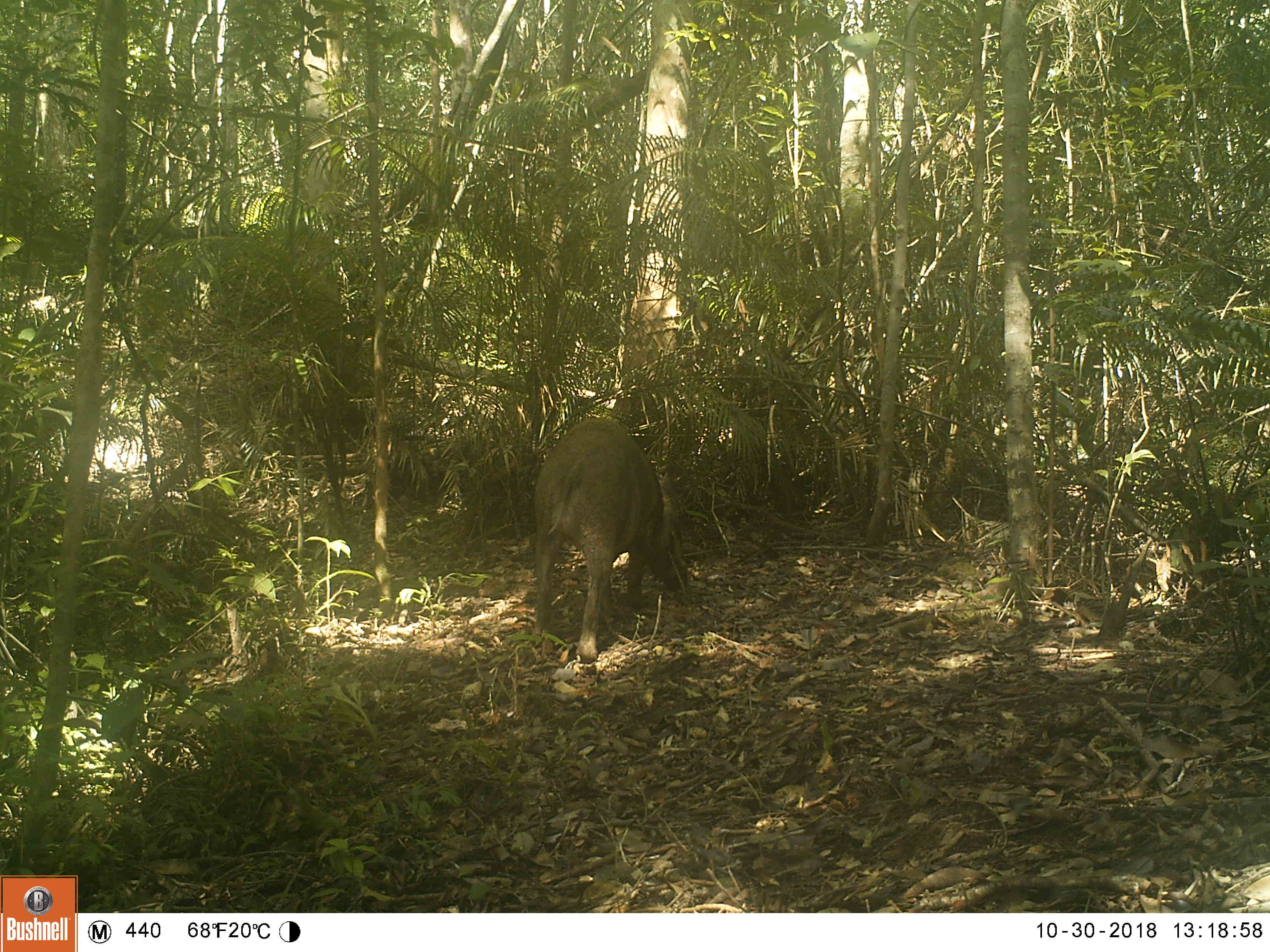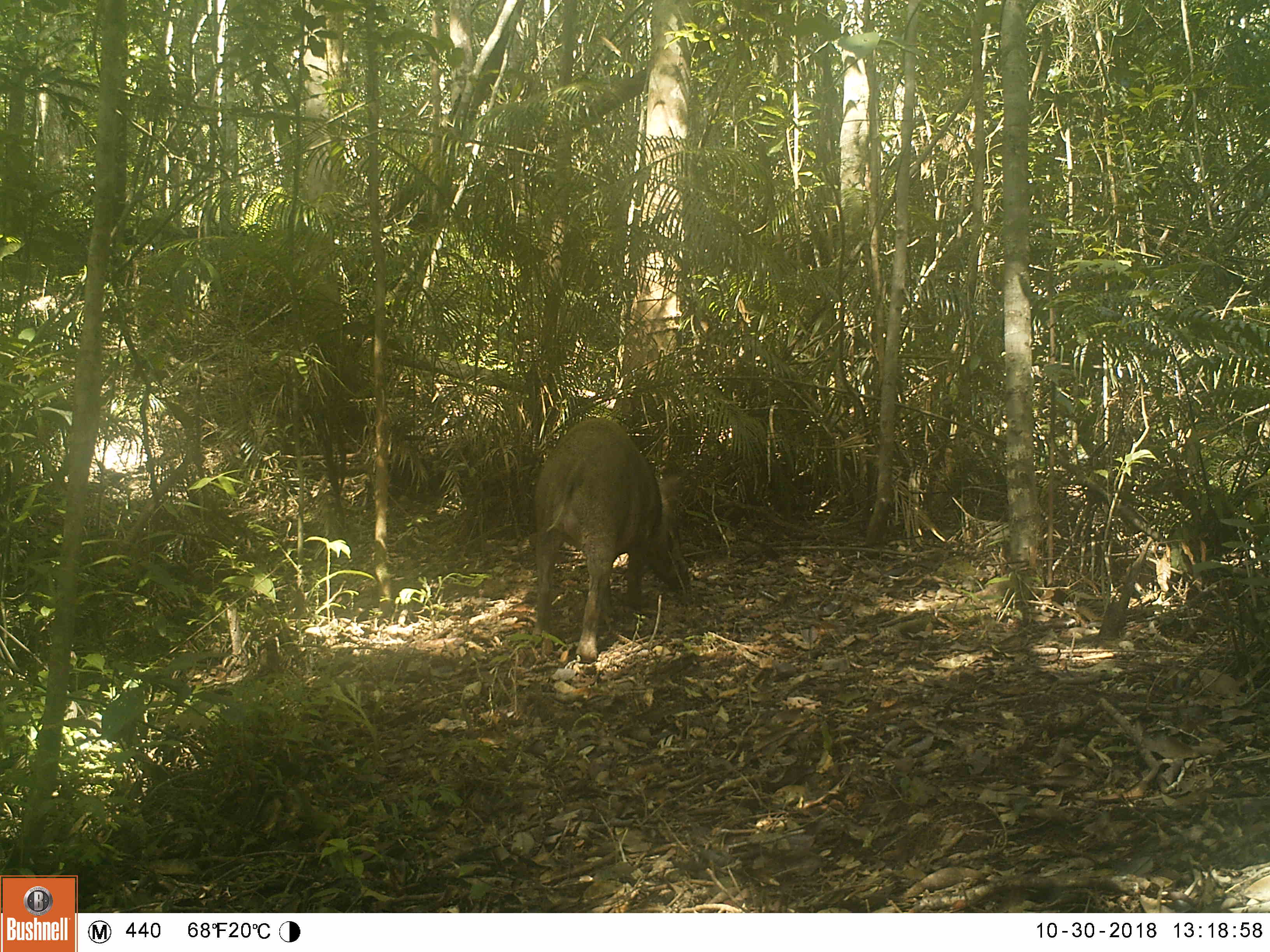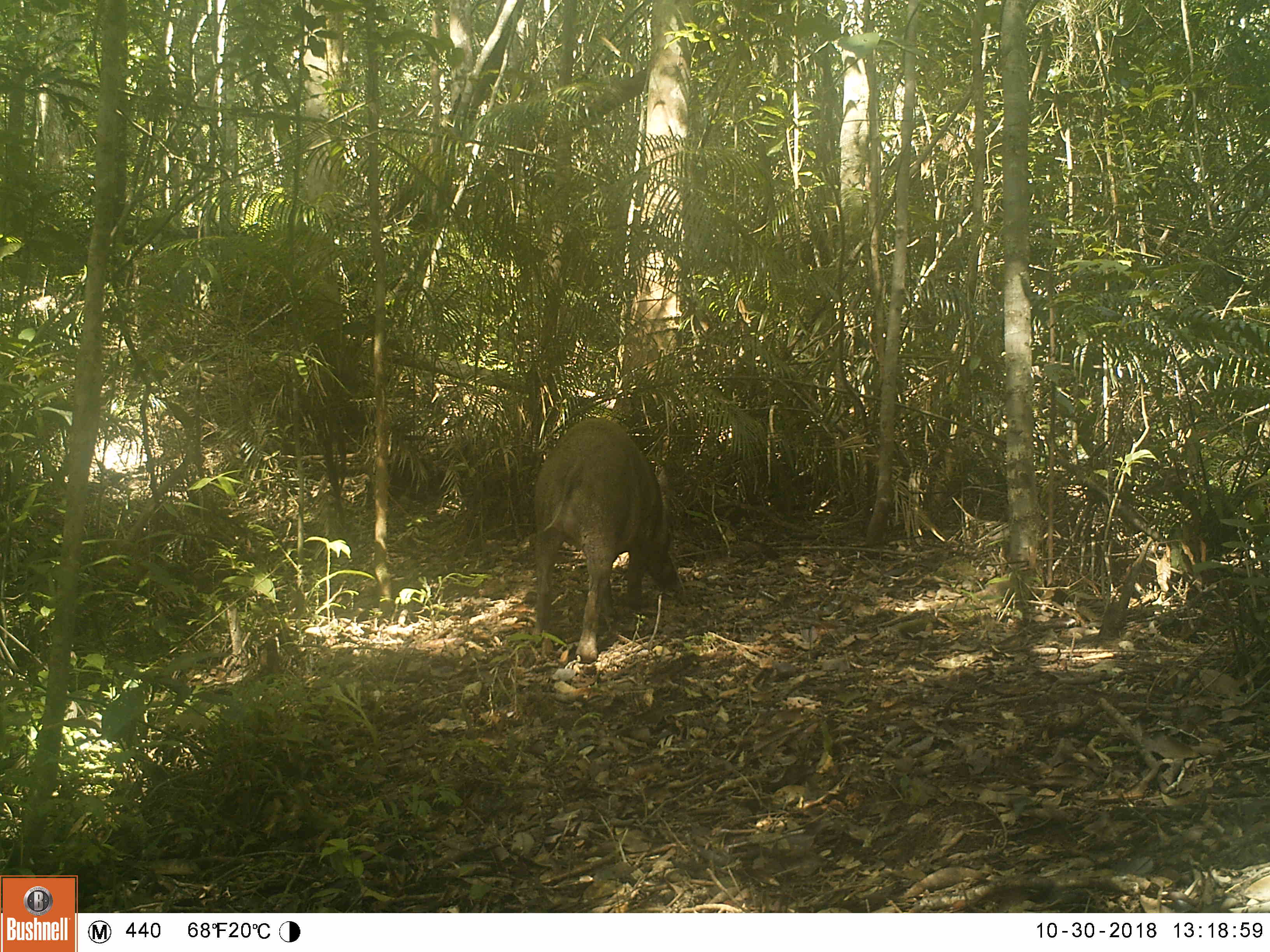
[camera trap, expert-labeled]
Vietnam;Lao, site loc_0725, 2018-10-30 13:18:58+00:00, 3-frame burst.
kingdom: Animalia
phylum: Chordata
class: Mammalia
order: Artiodactyla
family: Suidae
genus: Sus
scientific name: Sus scrofa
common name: eurasian wild pig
Eurasian wild pig (Sus scrofa). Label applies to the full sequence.